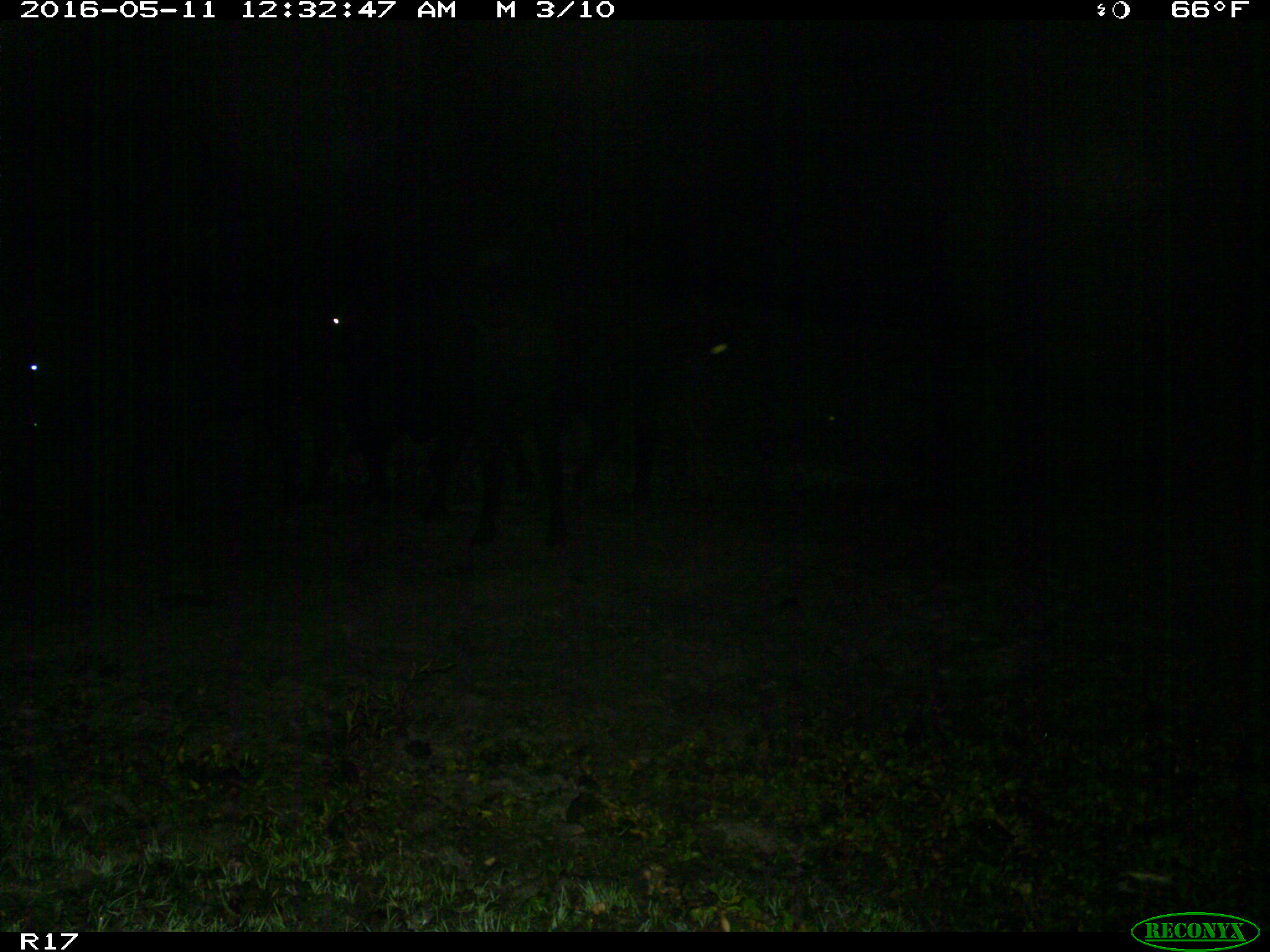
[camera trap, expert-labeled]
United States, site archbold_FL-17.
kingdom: Animalia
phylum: Chordata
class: Mammalia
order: Artiodactyla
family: Bovidae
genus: Bos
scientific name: Bos taurus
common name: domestic cow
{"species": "Bos taurus (domestic cow)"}